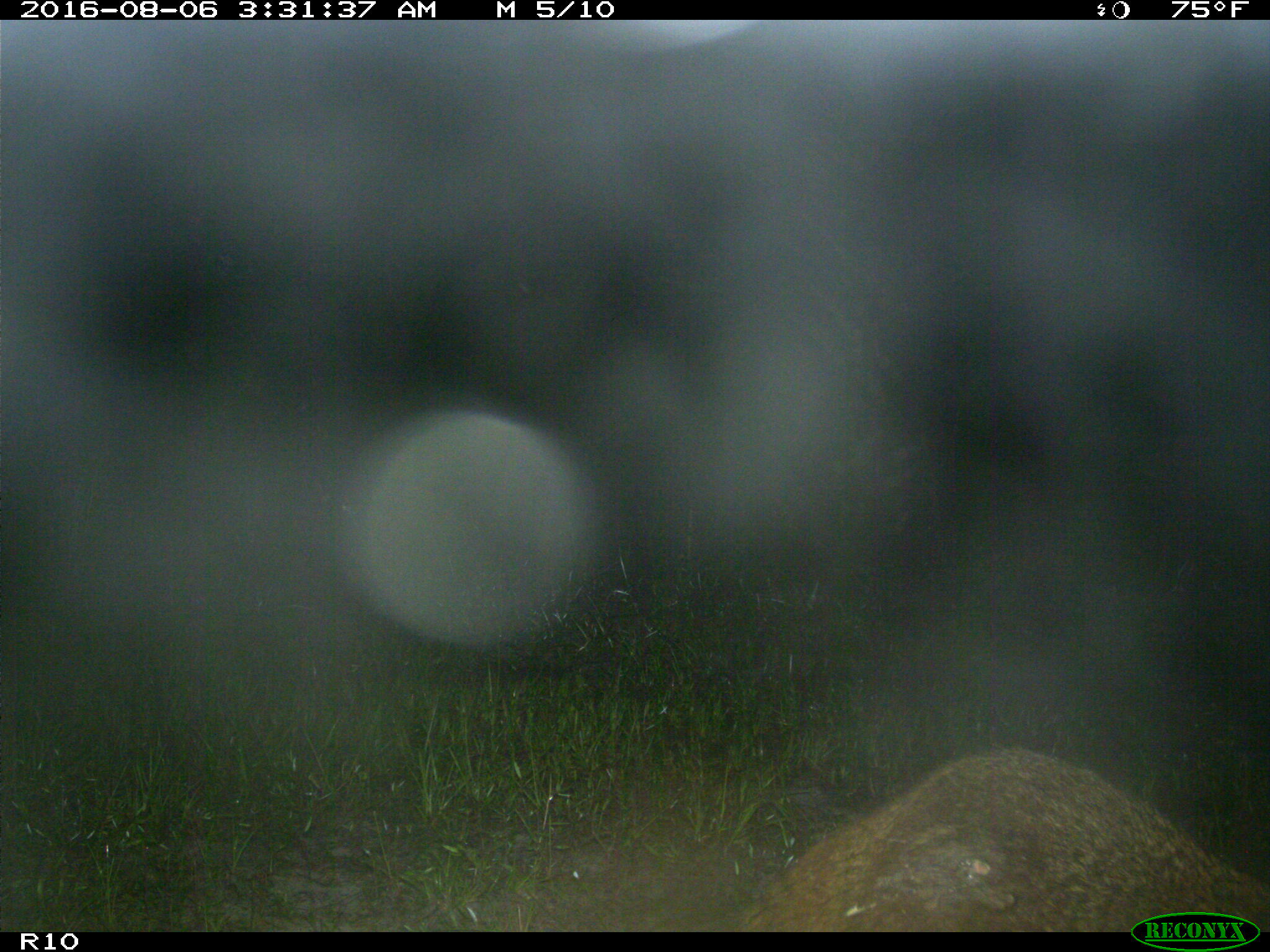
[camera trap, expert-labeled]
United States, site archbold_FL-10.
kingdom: Animalia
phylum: Chordata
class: Mammalia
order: Carnivora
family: Procyonidae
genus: Procyon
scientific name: Procyon lotor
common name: common raccoon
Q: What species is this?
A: Procyon lotor (common raccoon).